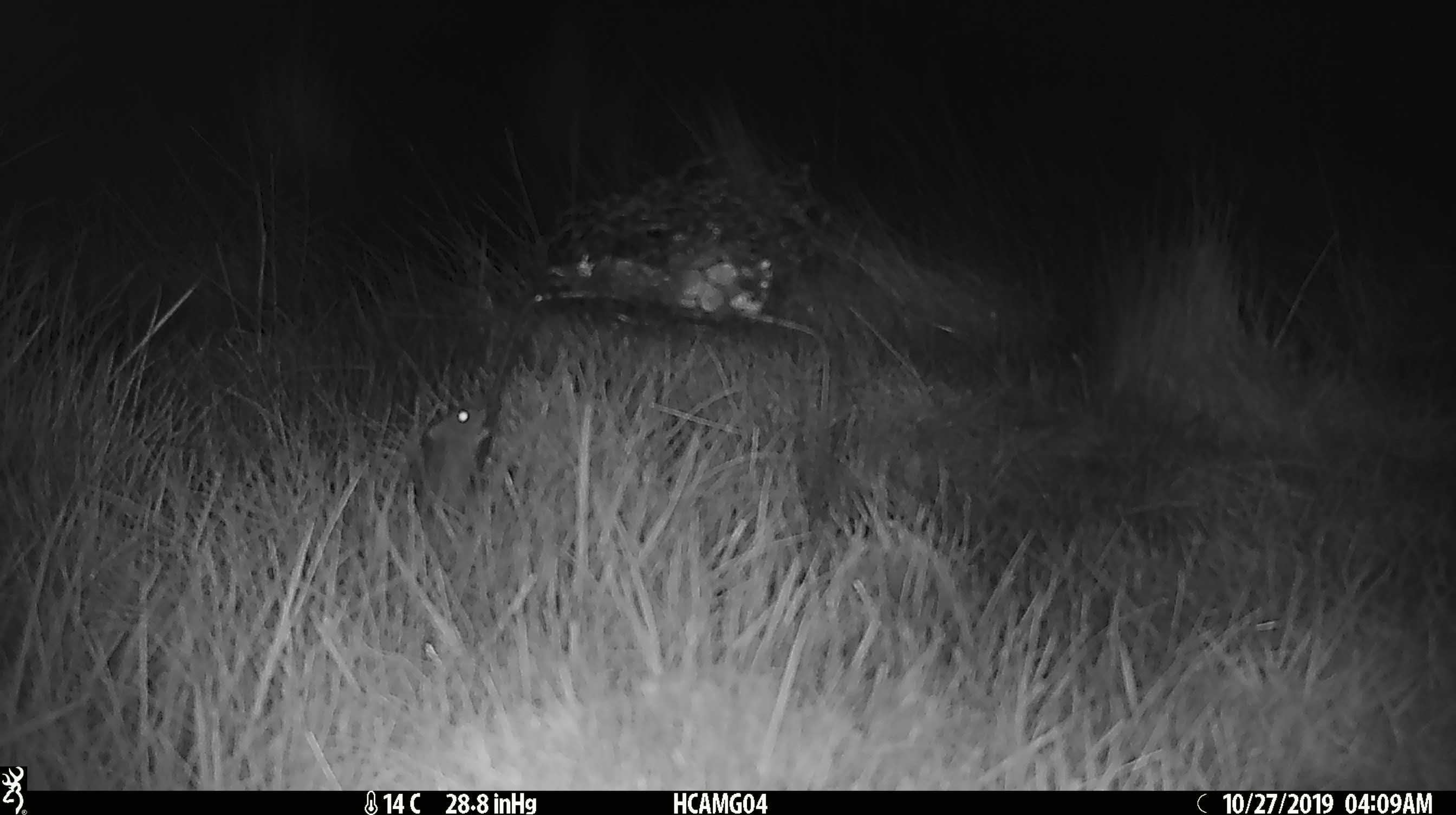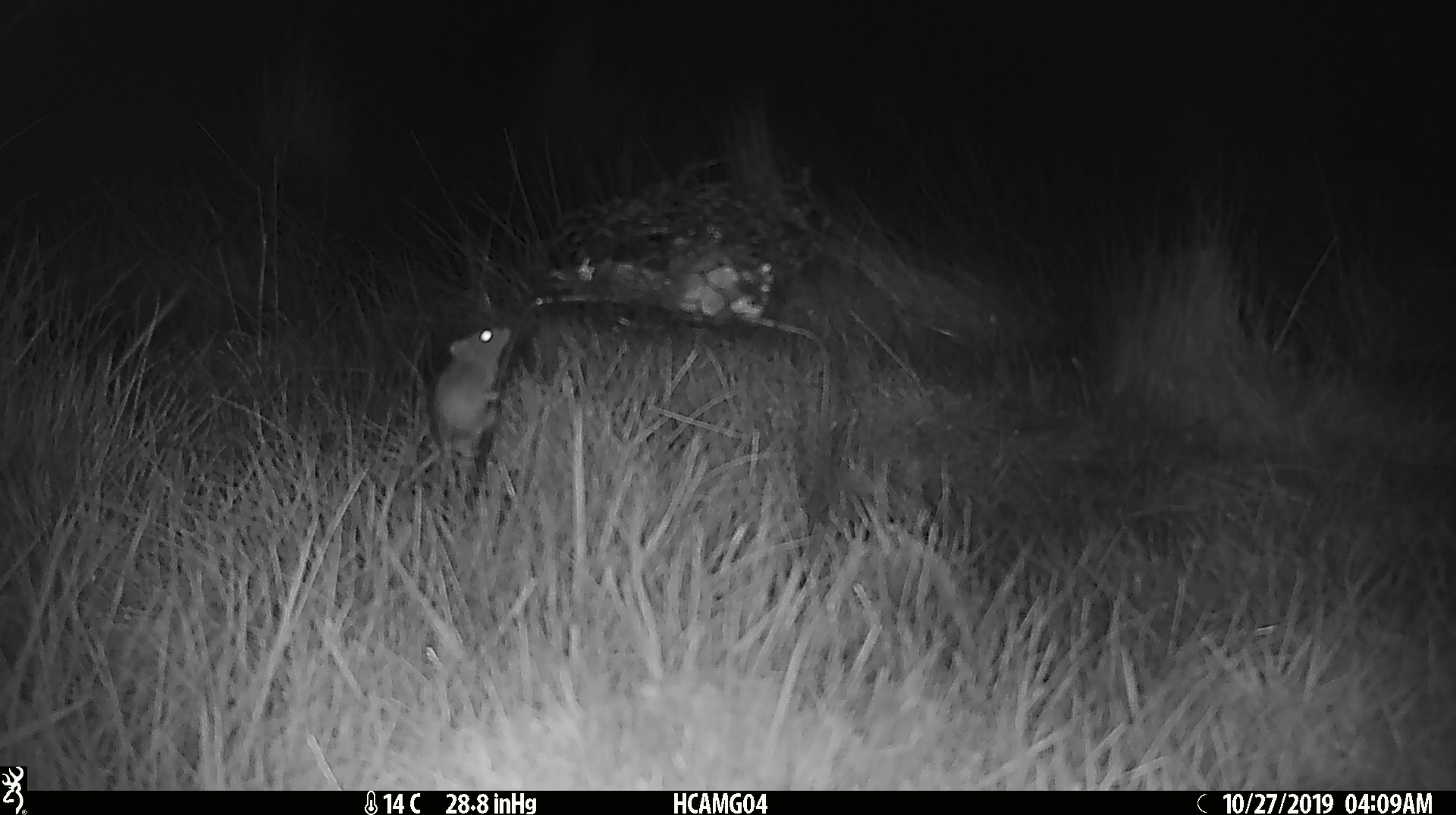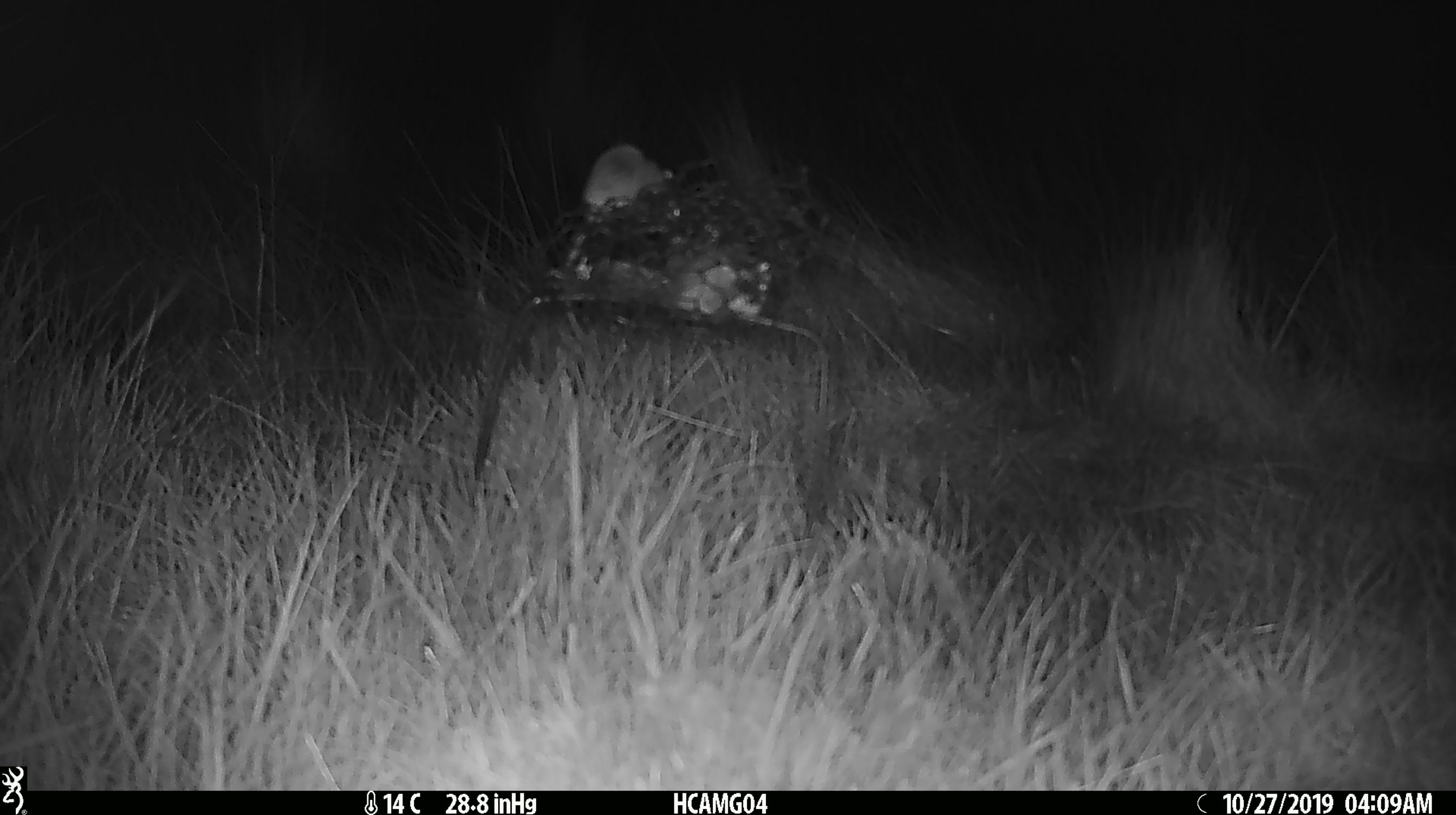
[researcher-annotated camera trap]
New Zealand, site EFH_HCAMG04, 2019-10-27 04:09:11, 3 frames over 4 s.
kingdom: Animalia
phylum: Chordata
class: Mammalia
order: Rodentia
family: Muridae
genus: Mus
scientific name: Mus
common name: mouse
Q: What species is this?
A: Mouse (Mus).